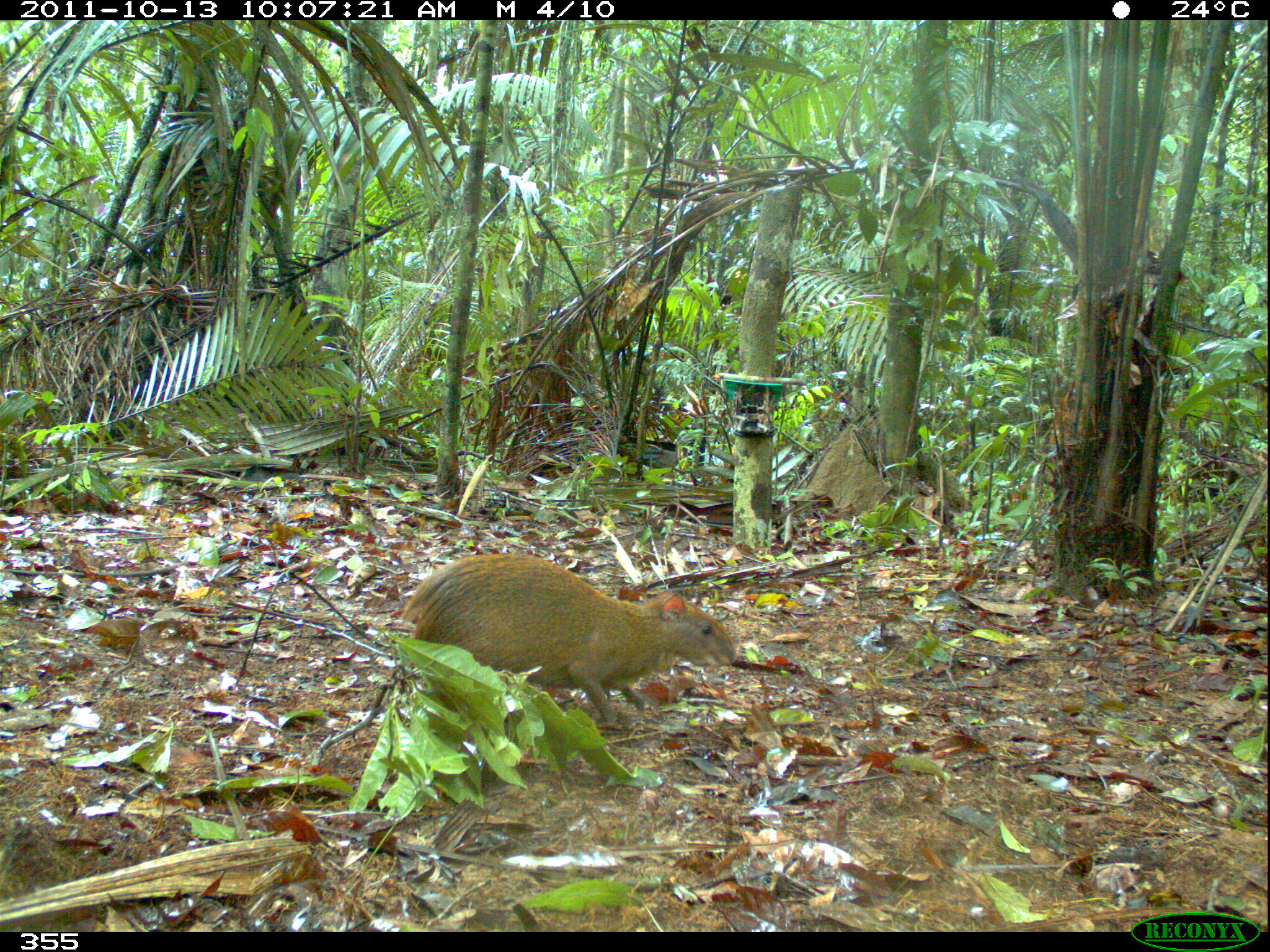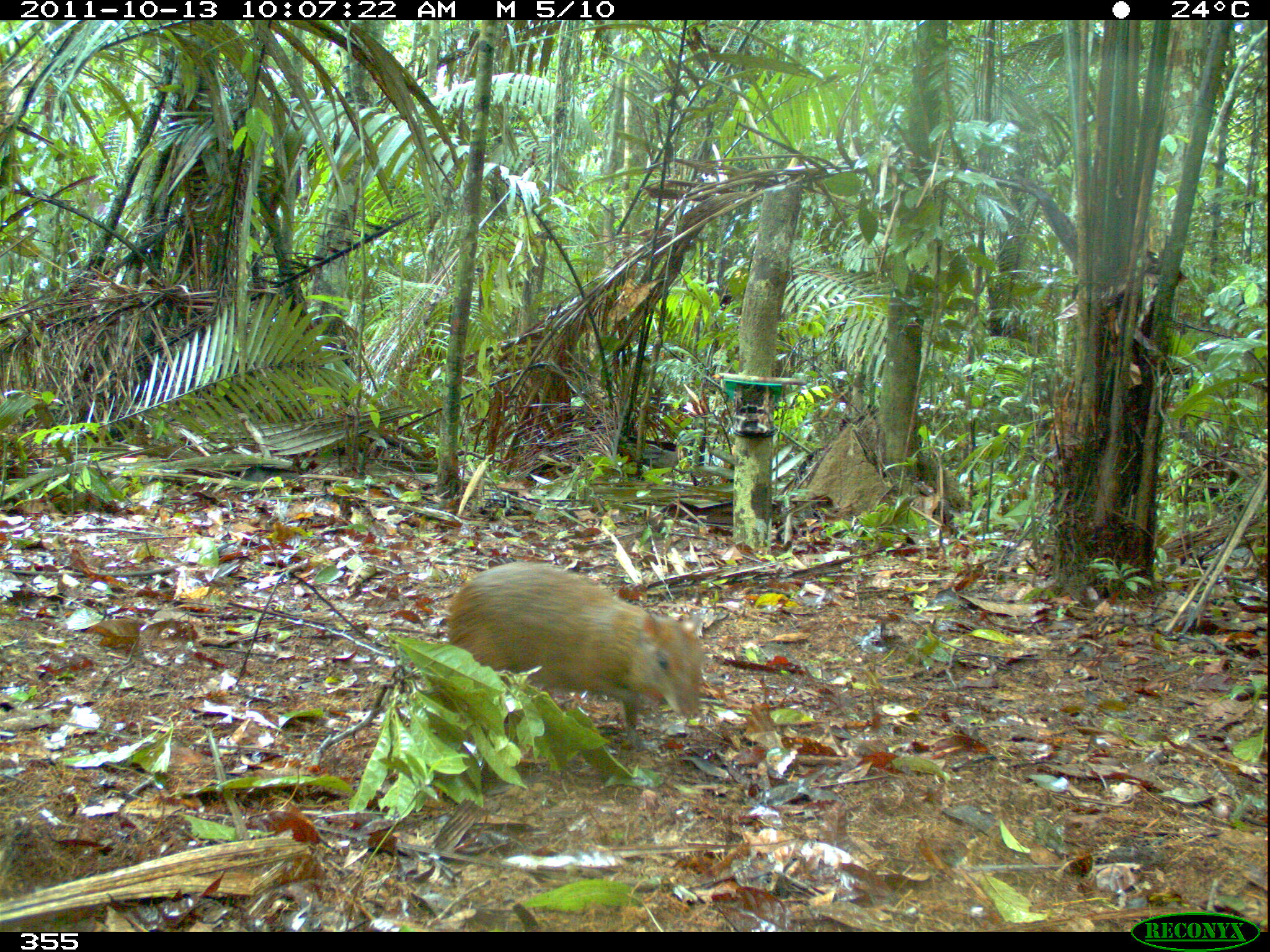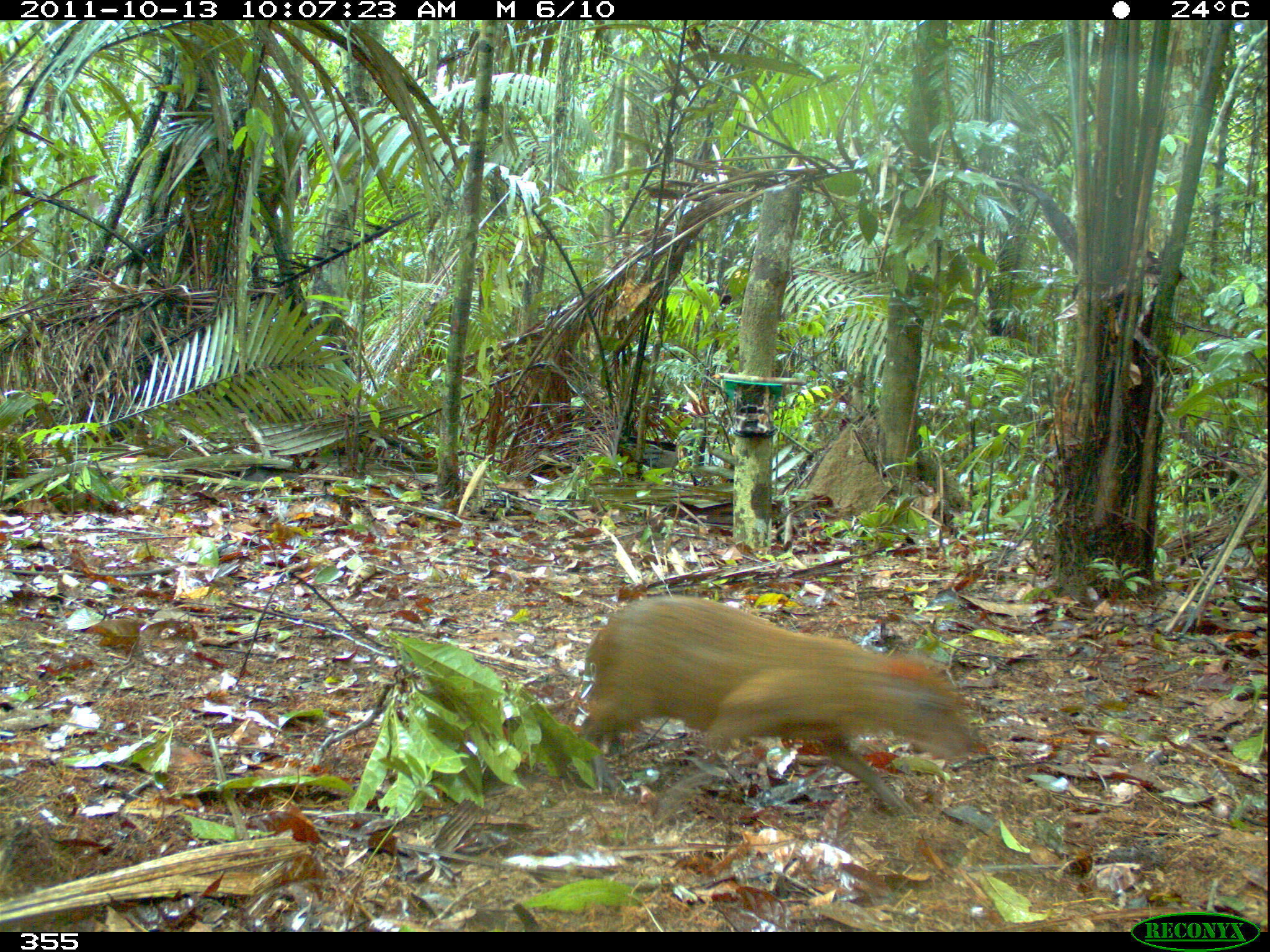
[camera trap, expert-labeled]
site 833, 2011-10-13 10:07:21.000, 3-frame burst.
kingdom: Animalia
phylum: Chordata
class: Mammalia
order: Rodentia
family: Dasyproctidae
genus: Dasyprocta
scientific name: Dasyprocta punctata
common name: central american agouti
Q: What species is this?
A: Dasyprocta punctata (central american agouti).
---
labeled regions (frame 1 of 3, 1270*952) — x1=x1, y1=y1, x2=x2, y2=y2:
dasyprocta punctata: x1=394, y1=548, x2=740, y2=729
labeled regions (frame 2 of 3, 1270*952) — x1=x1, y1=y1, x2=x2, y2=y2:
dasyprocta punctata: x1=434, y1=556, x2=711, y2=773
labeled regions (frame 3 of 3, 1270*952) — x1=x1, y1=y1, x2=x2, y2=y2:
dasyprocta punctata: x1=576, y1=589, x2=977, y2=823